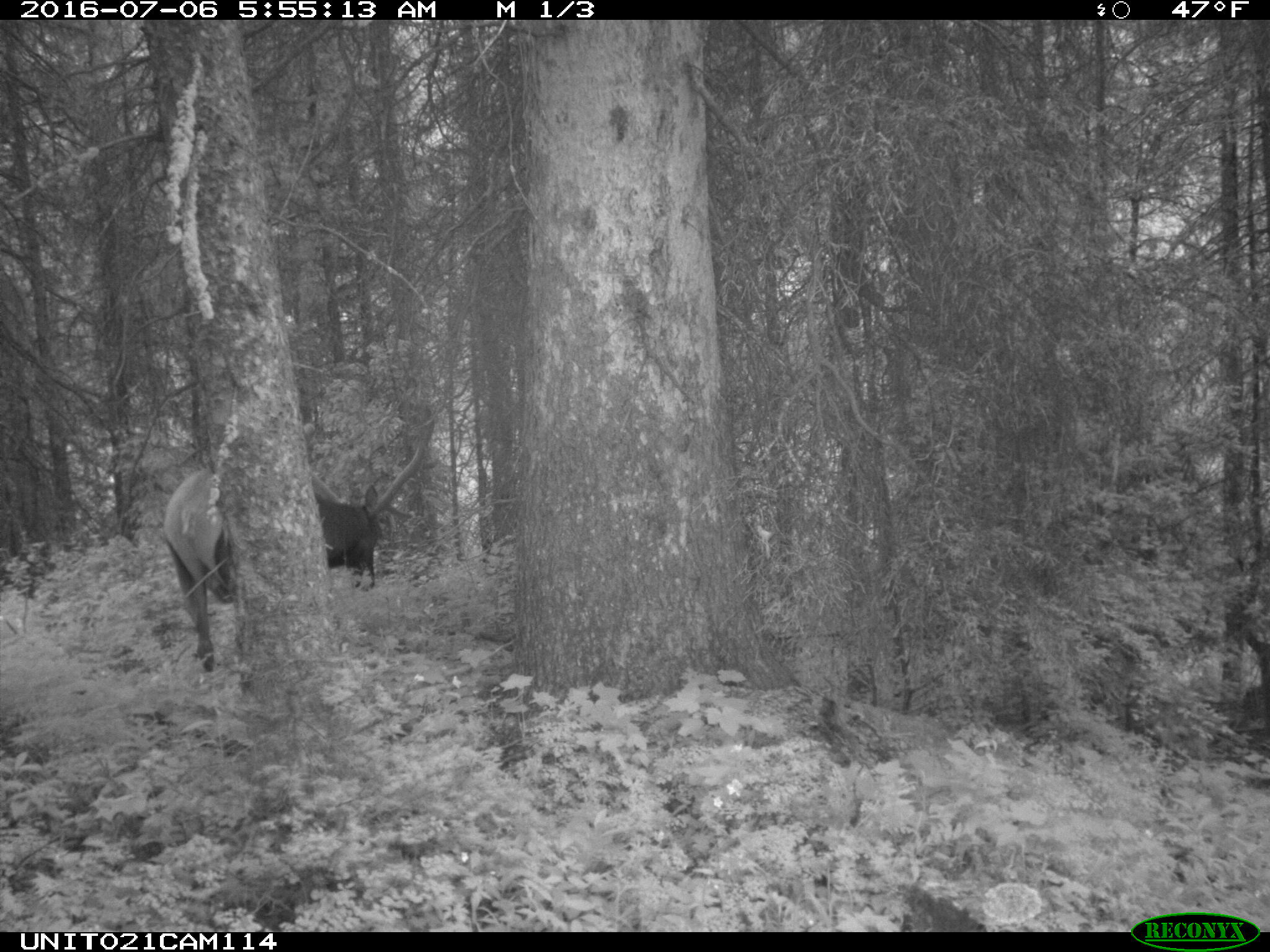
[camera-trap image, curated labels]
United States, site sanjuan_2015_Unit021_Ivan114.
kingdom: Animalia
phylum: Chordata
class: Mammalia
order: Artiodactyla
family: Cervidae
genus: Cervus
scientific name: Cervus elaphus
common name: red deer